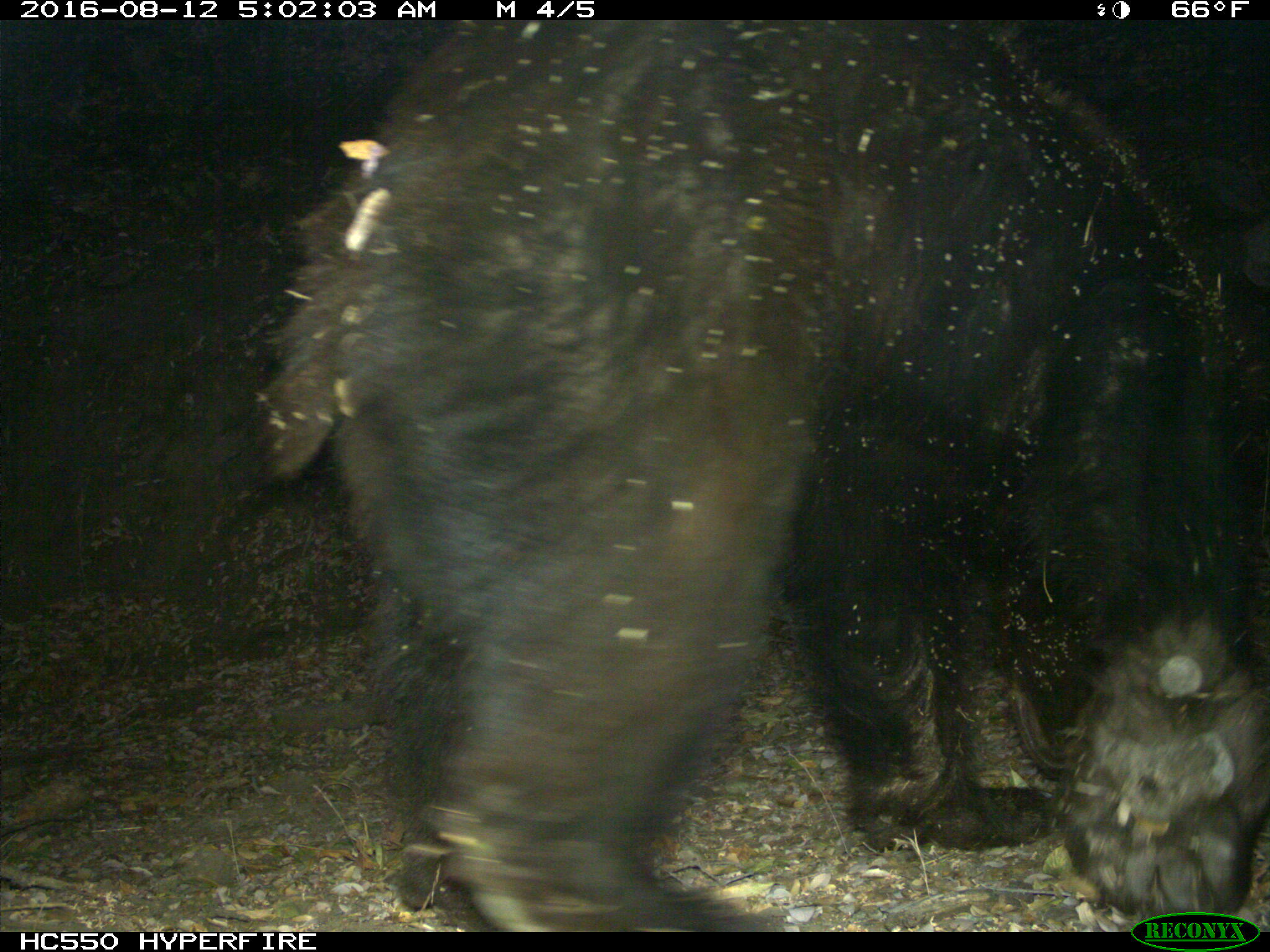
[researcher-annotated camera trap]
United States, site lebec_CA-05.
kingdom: Animalia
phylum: Chordata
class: Mammalia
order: Carnivora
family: Ursidae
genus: Ursus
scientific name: Ursus americanus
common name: american black bear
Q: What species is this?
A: Ursus americanus (american black bear).